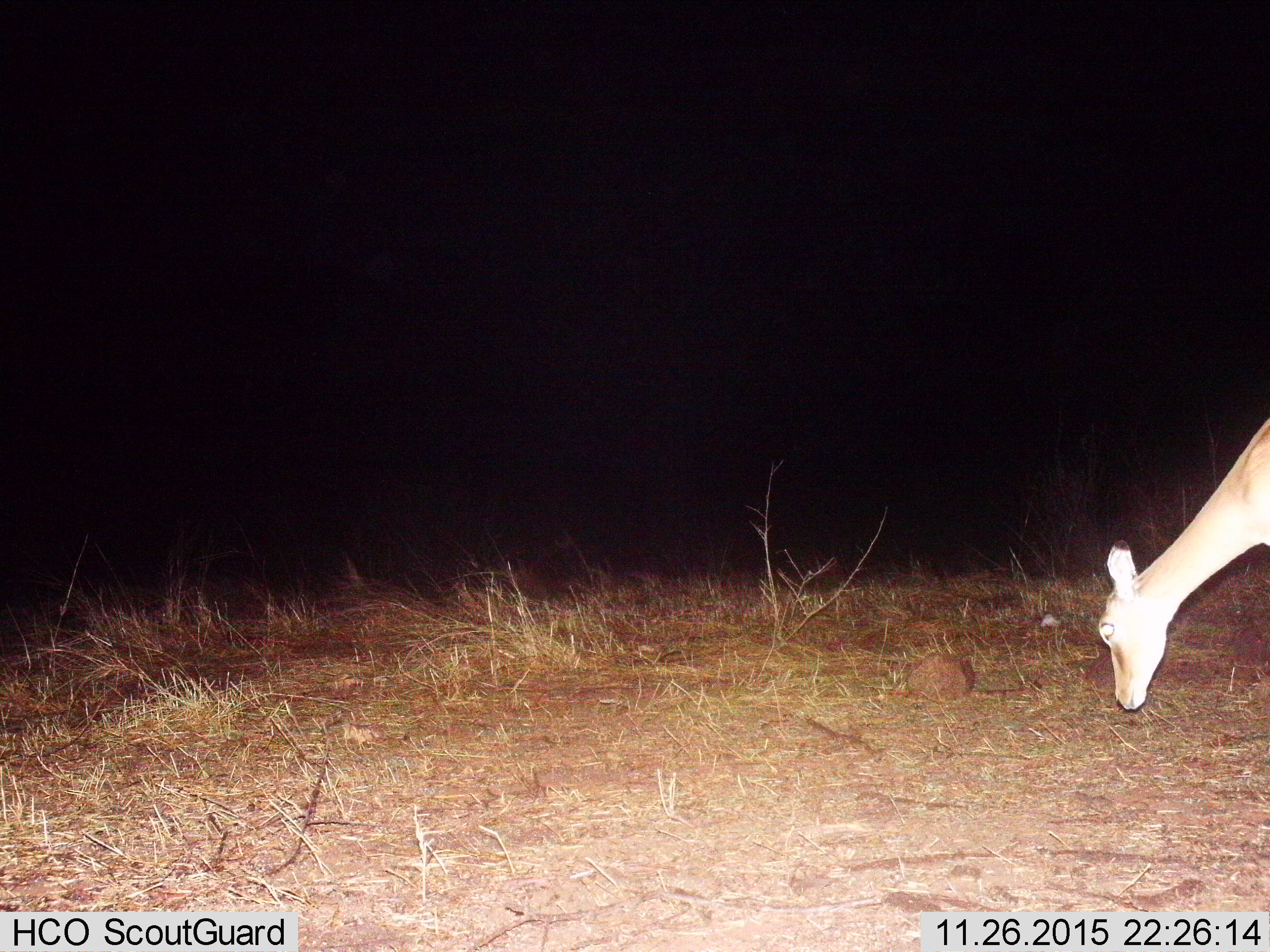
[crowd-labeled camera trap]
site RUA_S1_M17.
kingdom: Animalia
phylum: Chordata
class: Mammalia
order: Artiodactyla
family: Bovidae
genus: Aepyceros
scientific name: Aepyceros melampus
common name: impala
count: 1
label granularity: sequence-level